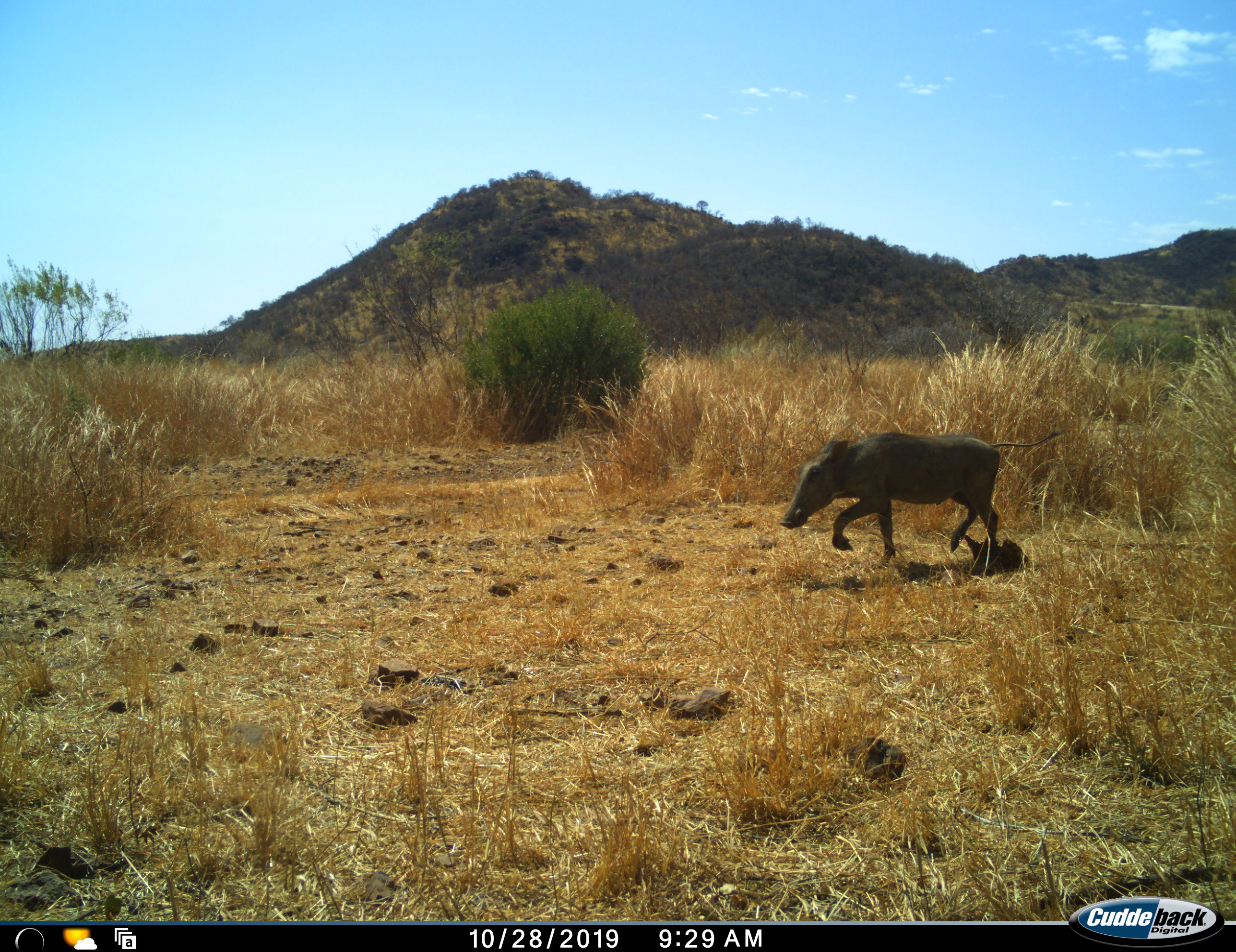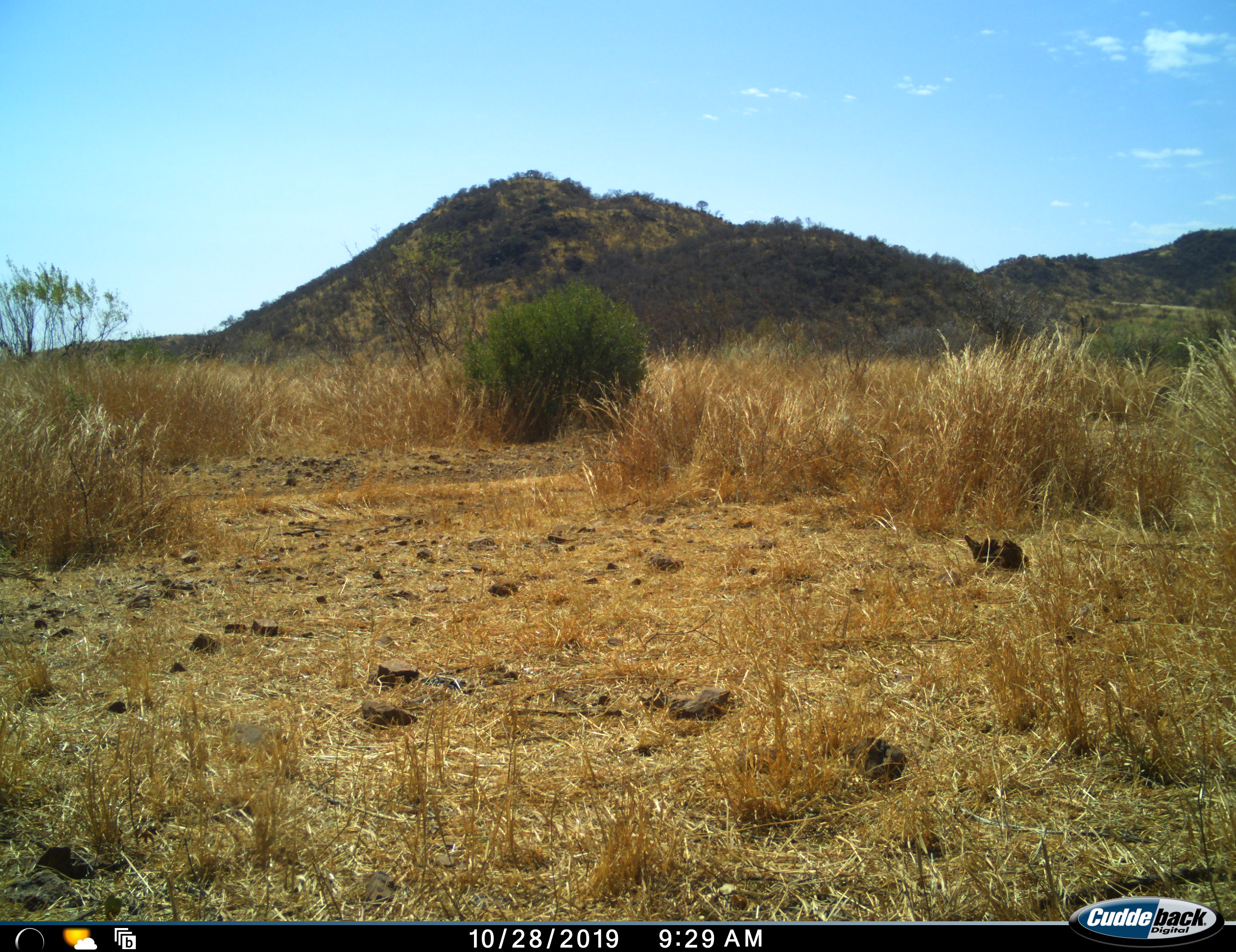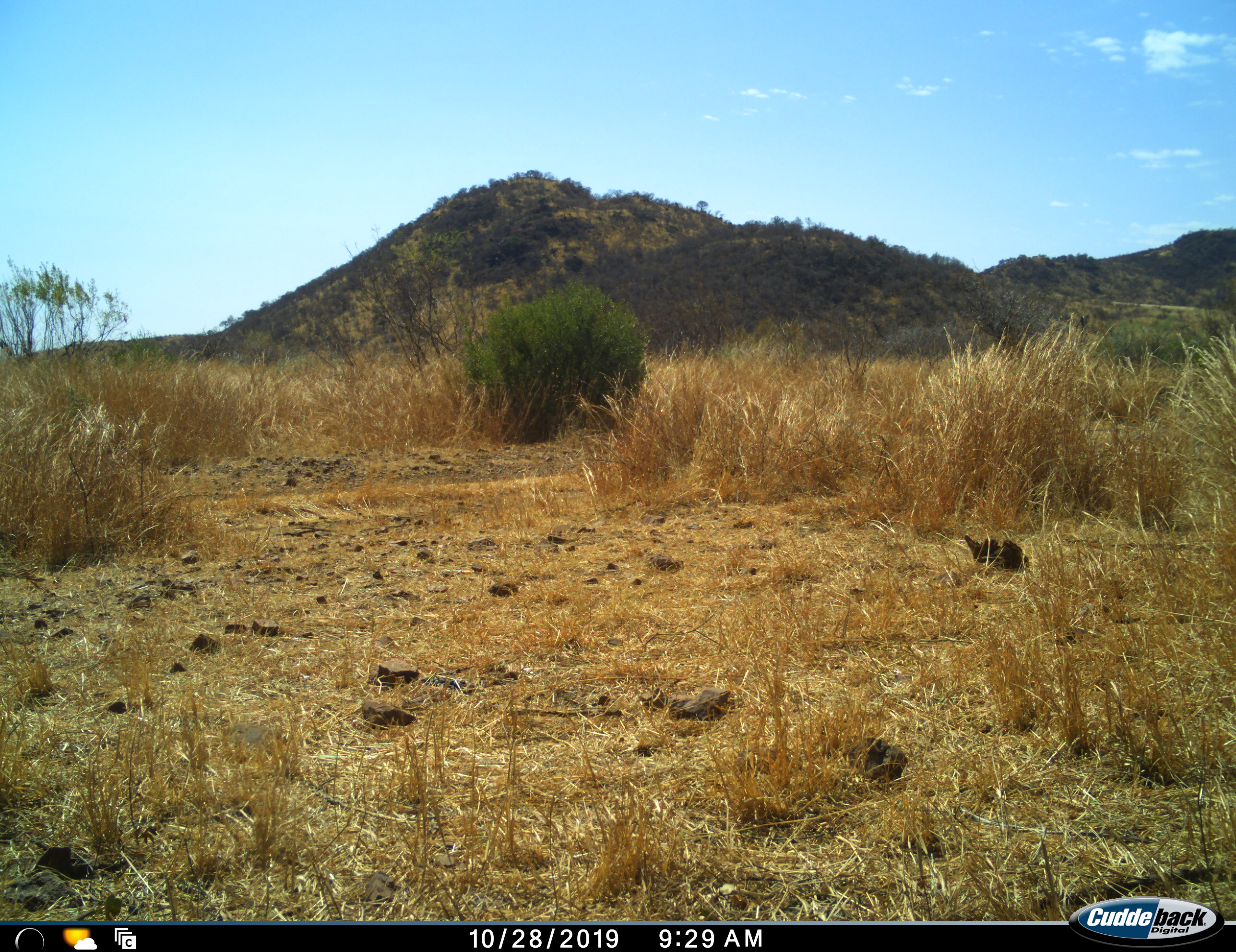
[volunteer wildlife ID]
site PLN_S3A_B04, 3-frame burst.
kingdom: Animalia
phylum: Chordata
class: Mammalia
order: Artiodactyla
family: Suidae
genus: Phacochoerus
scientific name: Phacochoerus africanus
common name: warthog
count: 1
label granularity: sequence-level